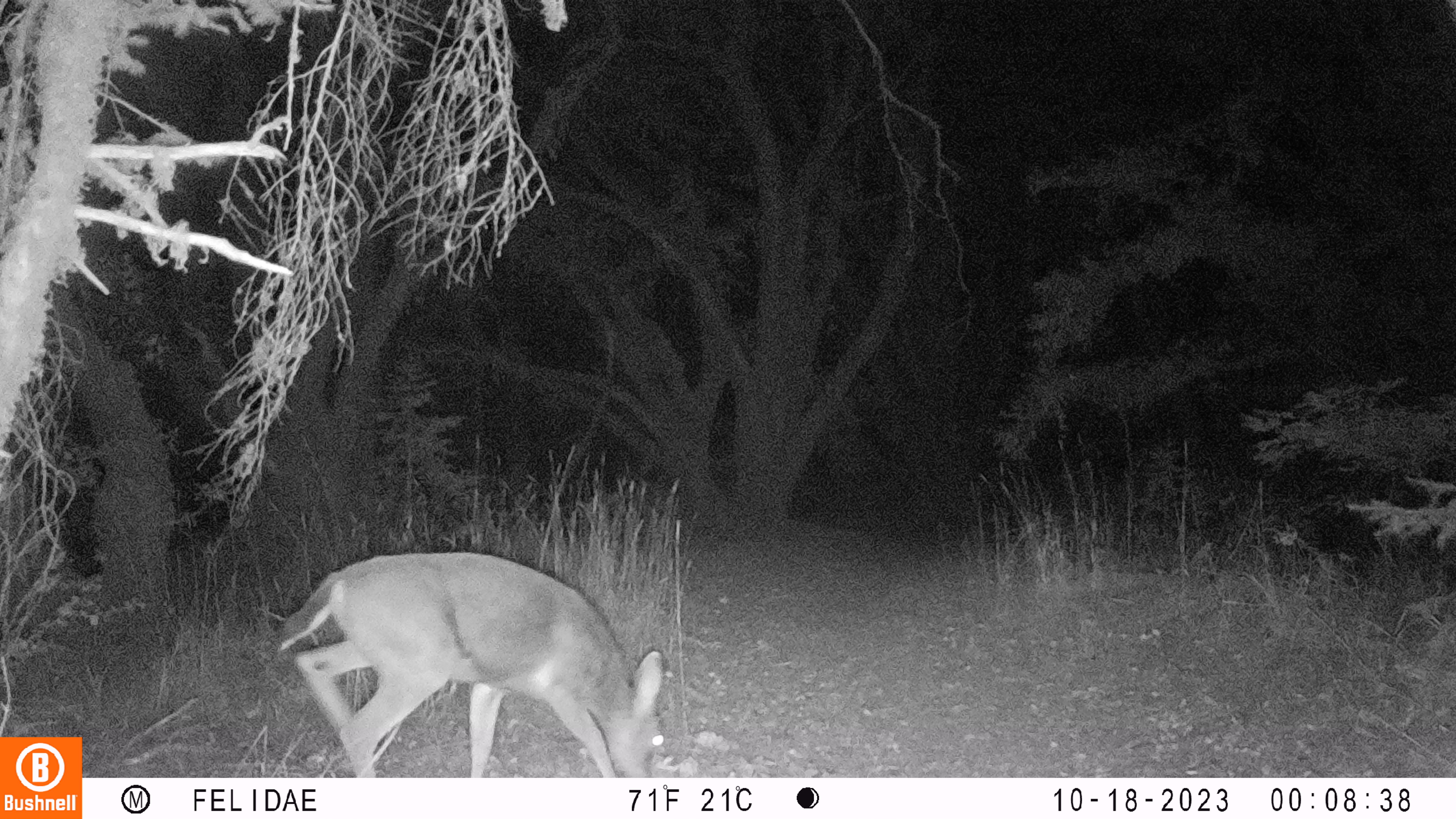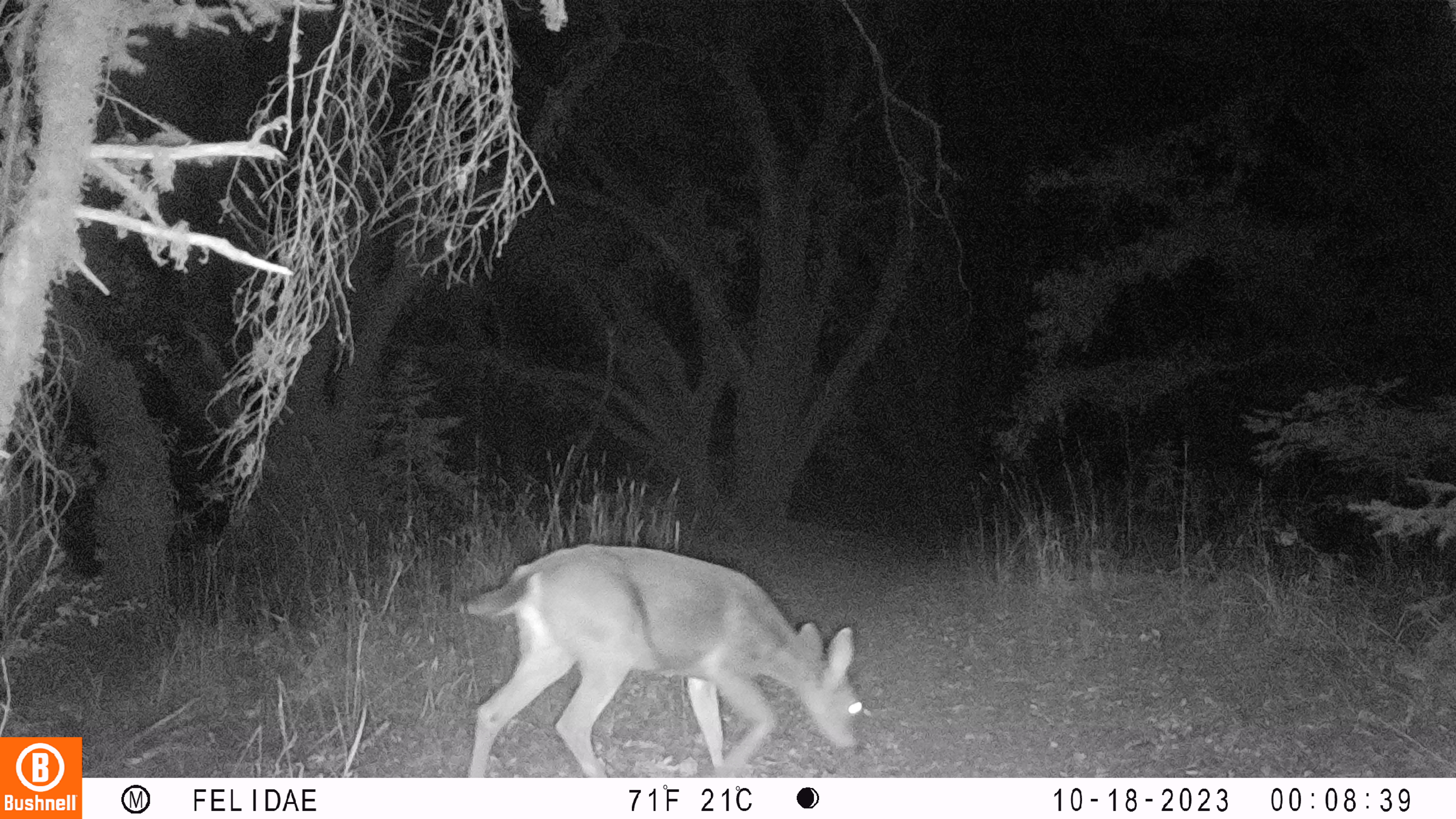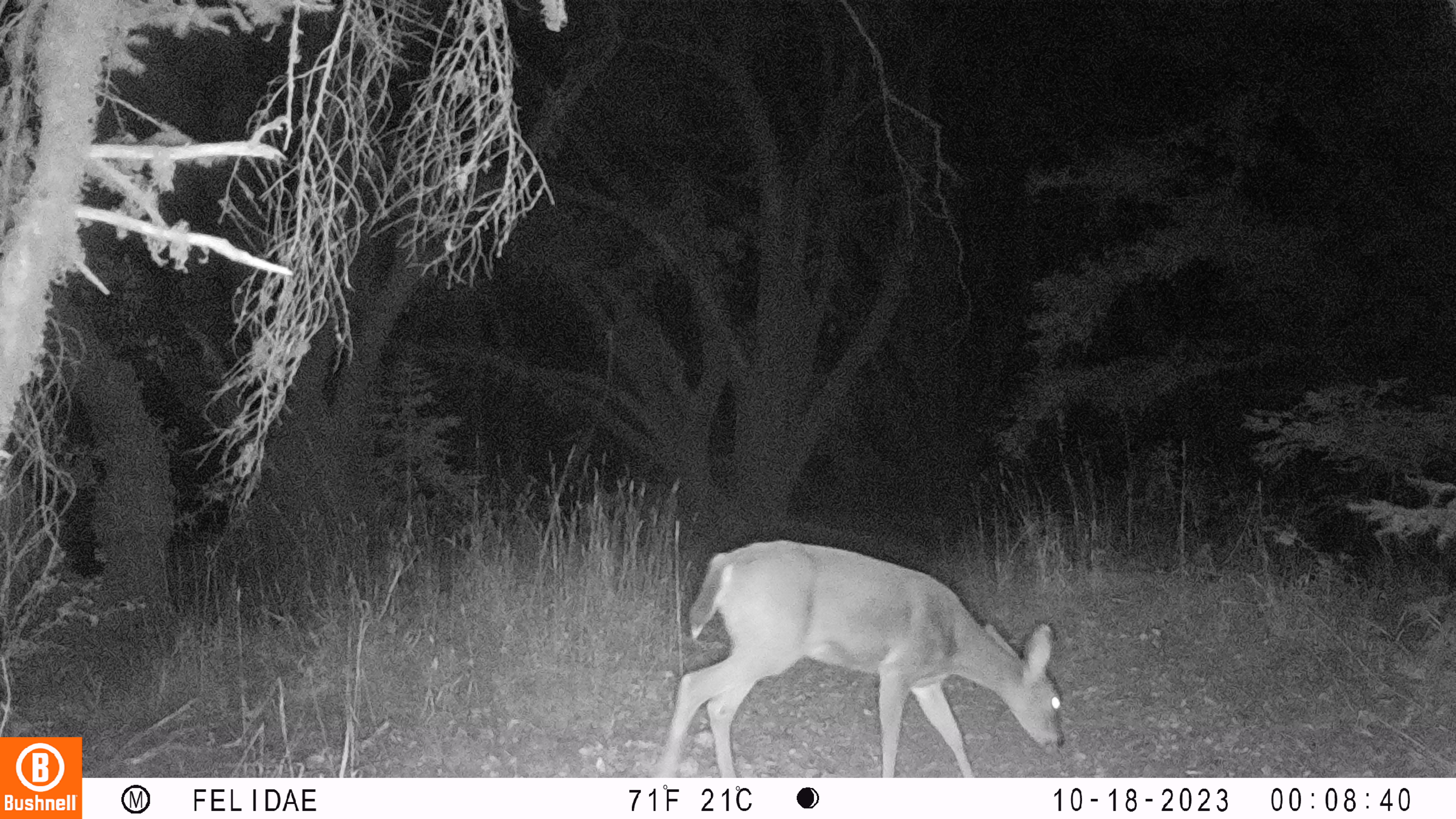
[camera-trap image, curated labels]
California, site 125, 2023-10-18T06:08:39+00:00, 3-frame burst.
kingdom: Animalia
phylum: Chordata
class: Mammalia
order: Artiodactyla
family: Cervidae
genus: Odocoileus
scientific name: Odocoileus hemionus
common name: mule deer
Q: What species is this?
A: Mule deer (Odocoileus hemionus).